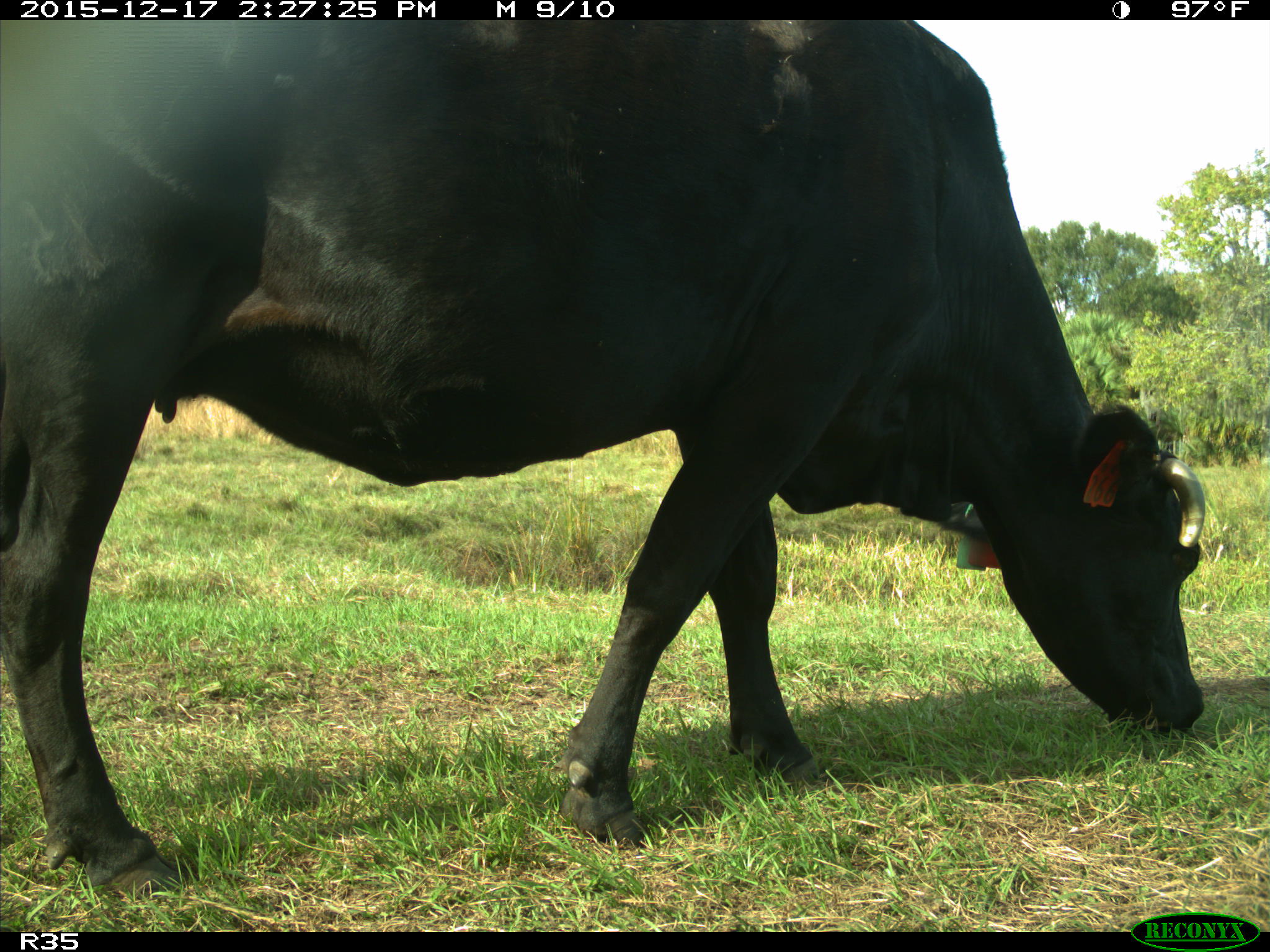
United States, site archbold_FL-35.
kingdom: Animalia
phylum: Chordata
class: Mammalia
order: Artiodactyla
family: Bovidae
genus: Bos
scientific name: Bos taurus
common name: domestic cow